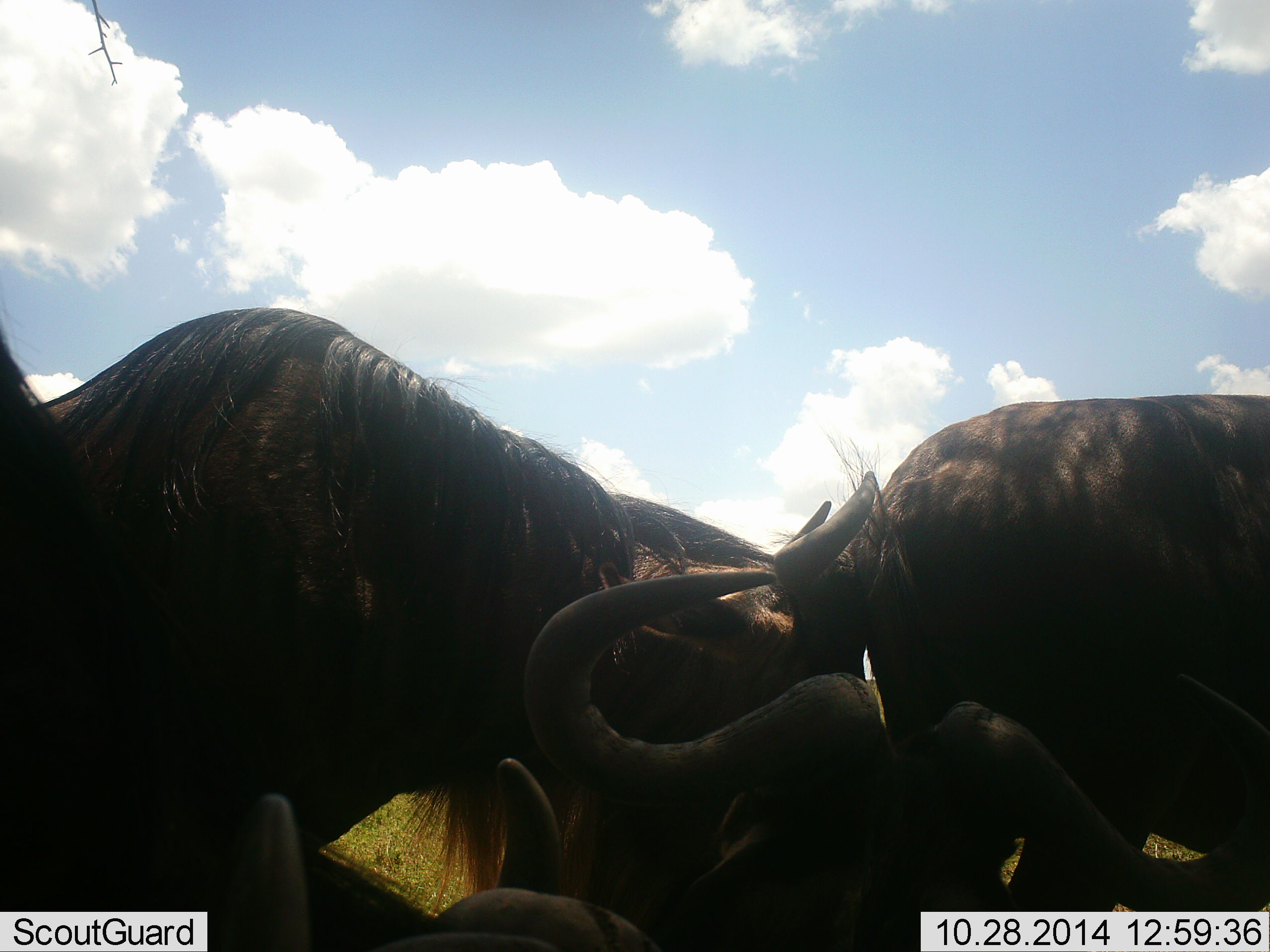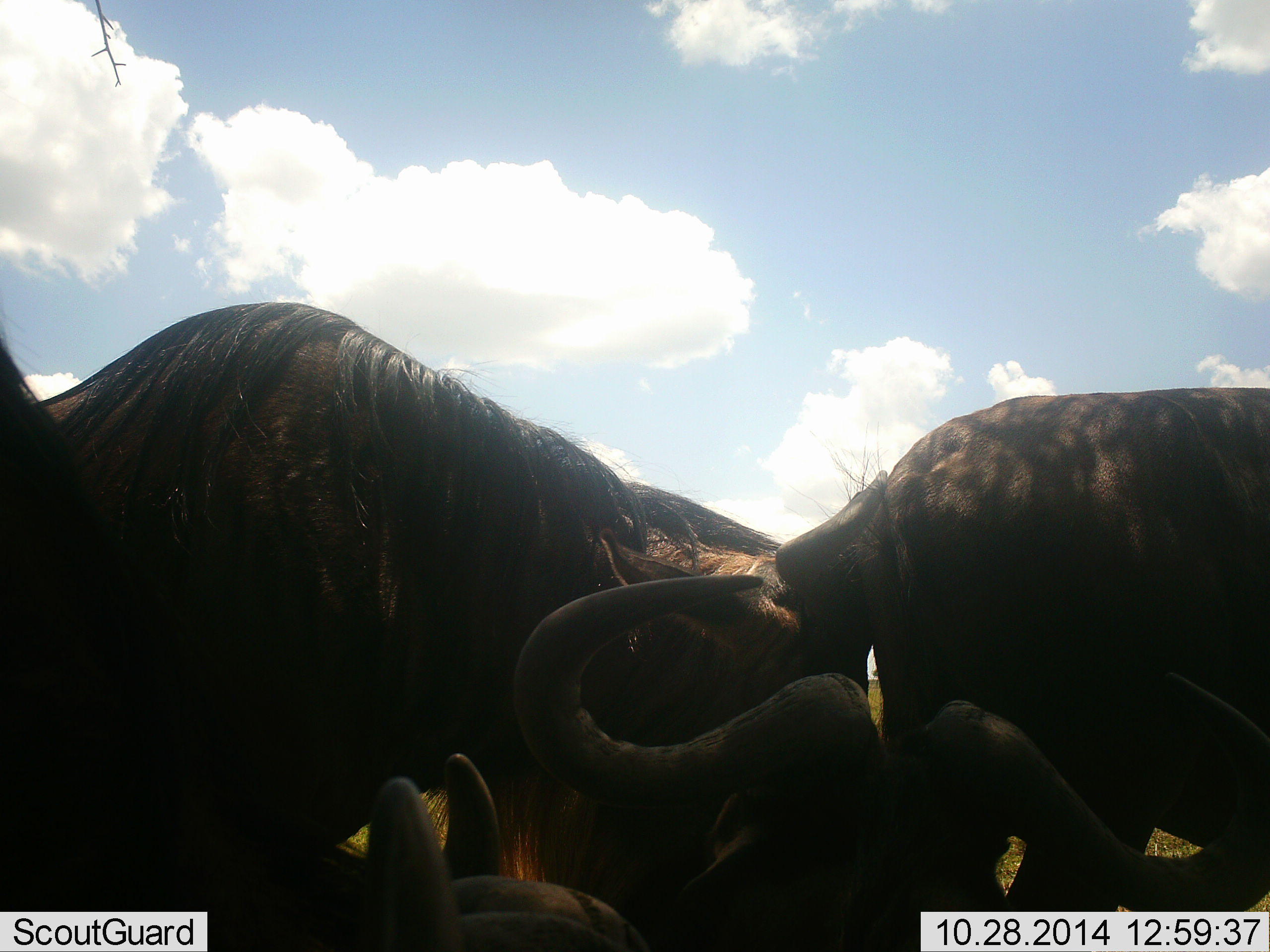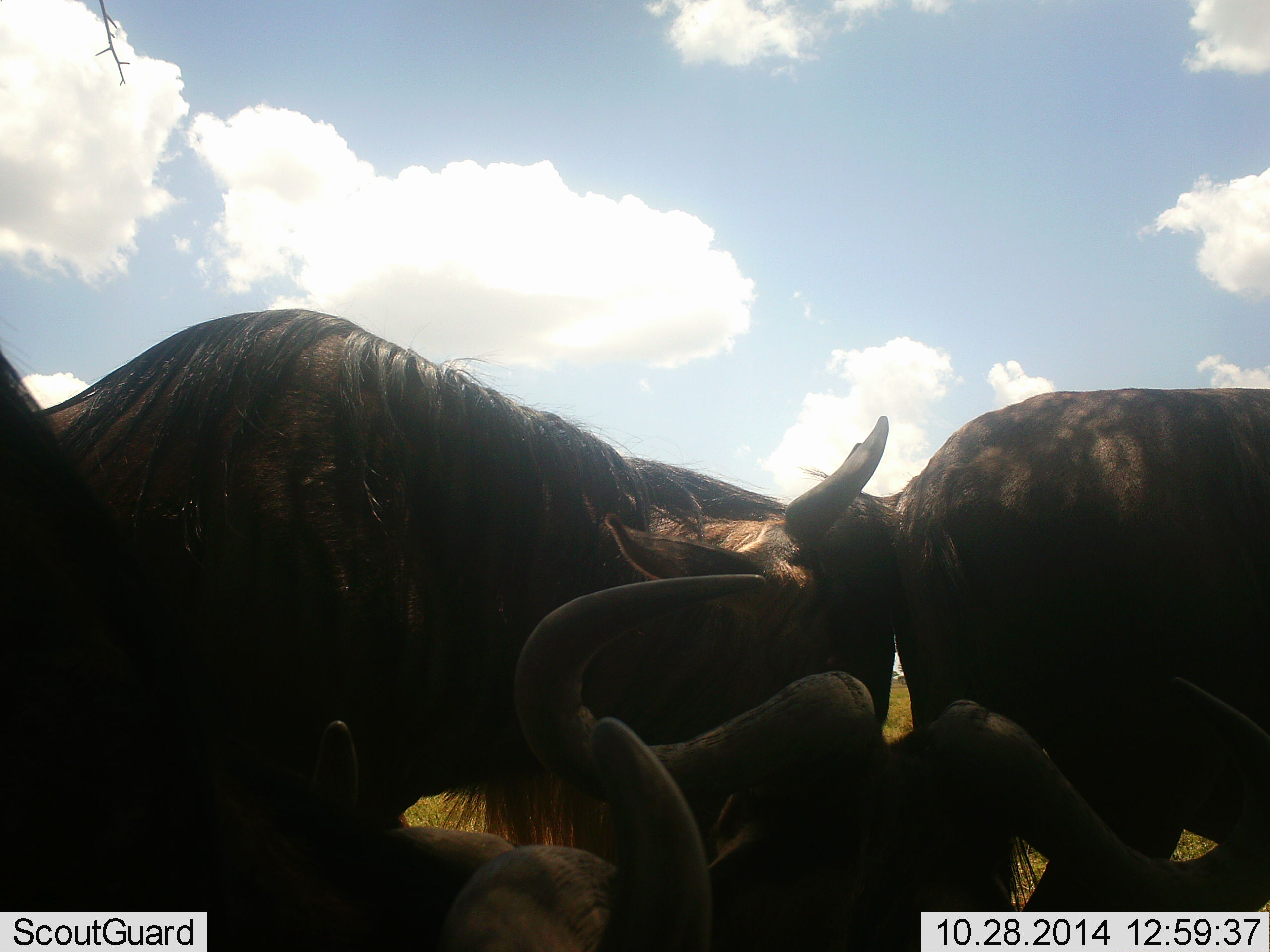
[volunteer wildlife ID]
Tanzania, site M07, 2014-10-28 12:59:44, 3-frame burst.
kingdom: Animalia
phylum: Chordata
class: Mammalia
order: Artiodactyla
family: Bovidae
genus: Connochaetes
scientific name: Connochaetes taurinus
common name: blue wildebeest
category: wildebeest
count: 4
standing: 40%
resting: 50%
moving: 30%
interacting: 70%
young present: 0%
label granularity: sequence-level